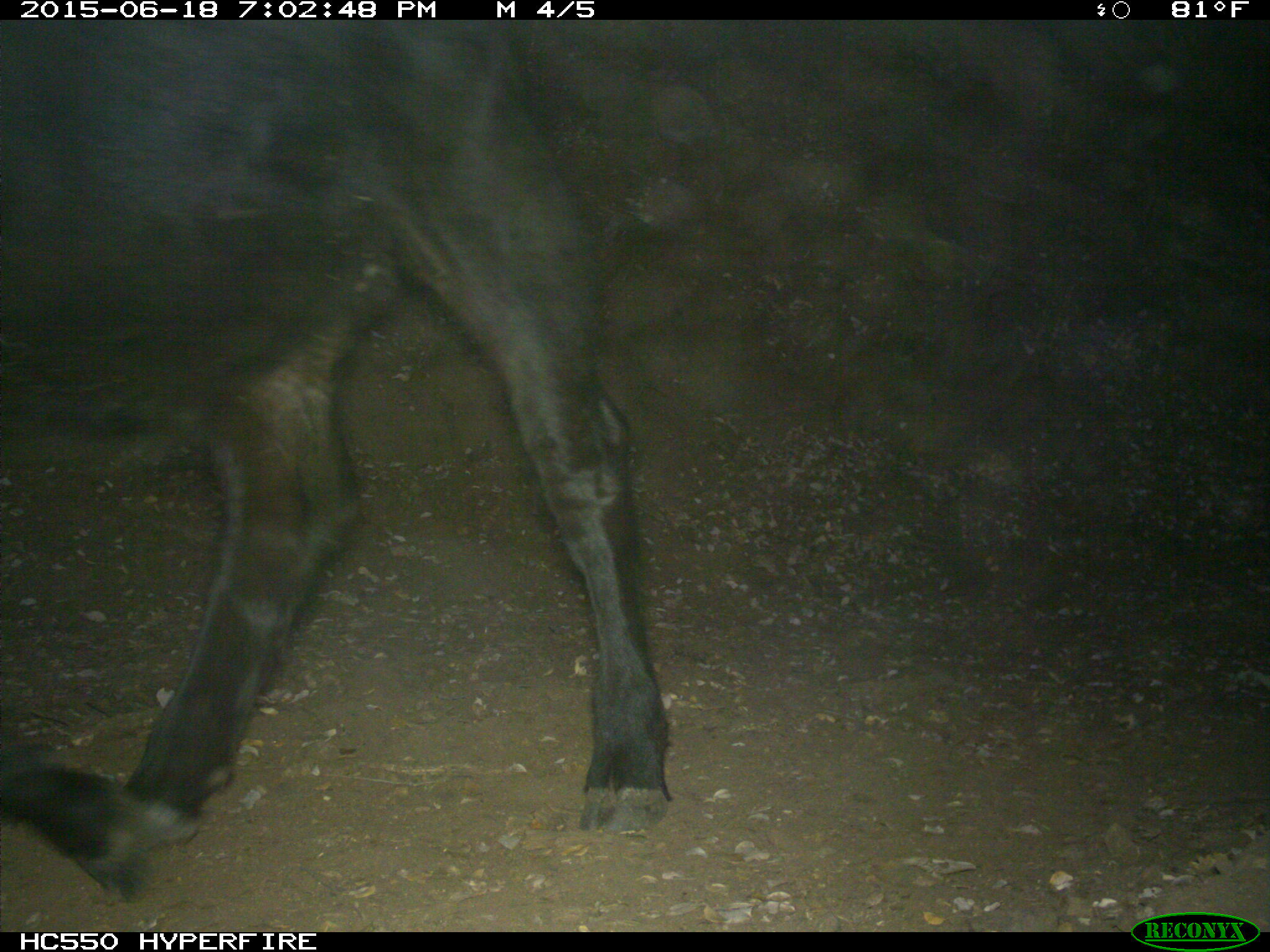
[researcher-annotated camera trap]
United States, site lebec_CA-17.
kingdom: Animalia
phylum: Chordata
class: Mammalia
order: Artiodactyla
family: Bovidae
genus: Bos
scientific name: Bos taurus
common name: domestic cow